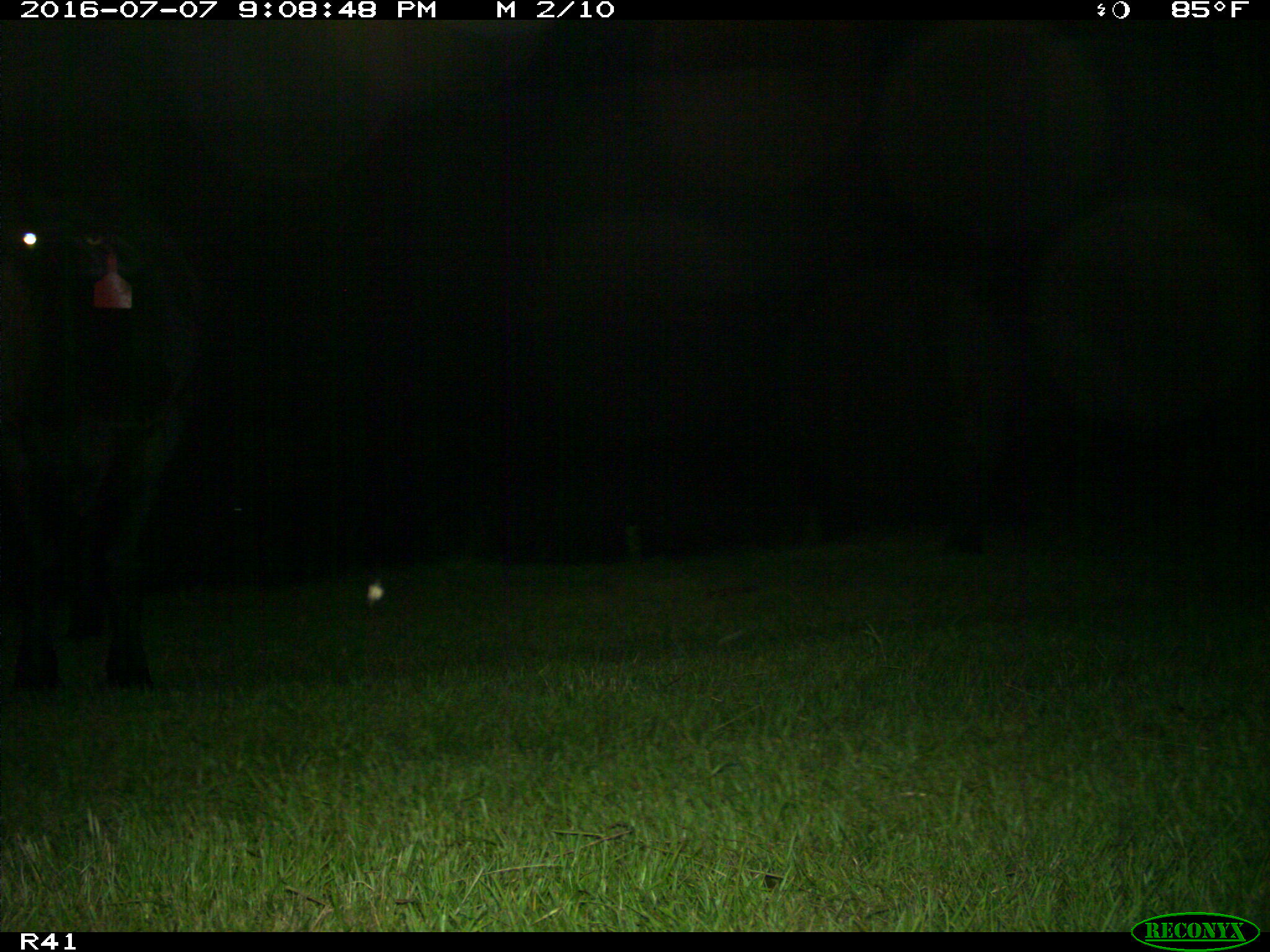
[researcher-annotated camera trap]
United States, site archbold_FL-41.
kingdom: Animalia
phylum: Chordata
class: Mammalia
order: Artiodactyla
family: Bovidae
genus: Bos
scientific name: Bos taurus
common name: domestic cow